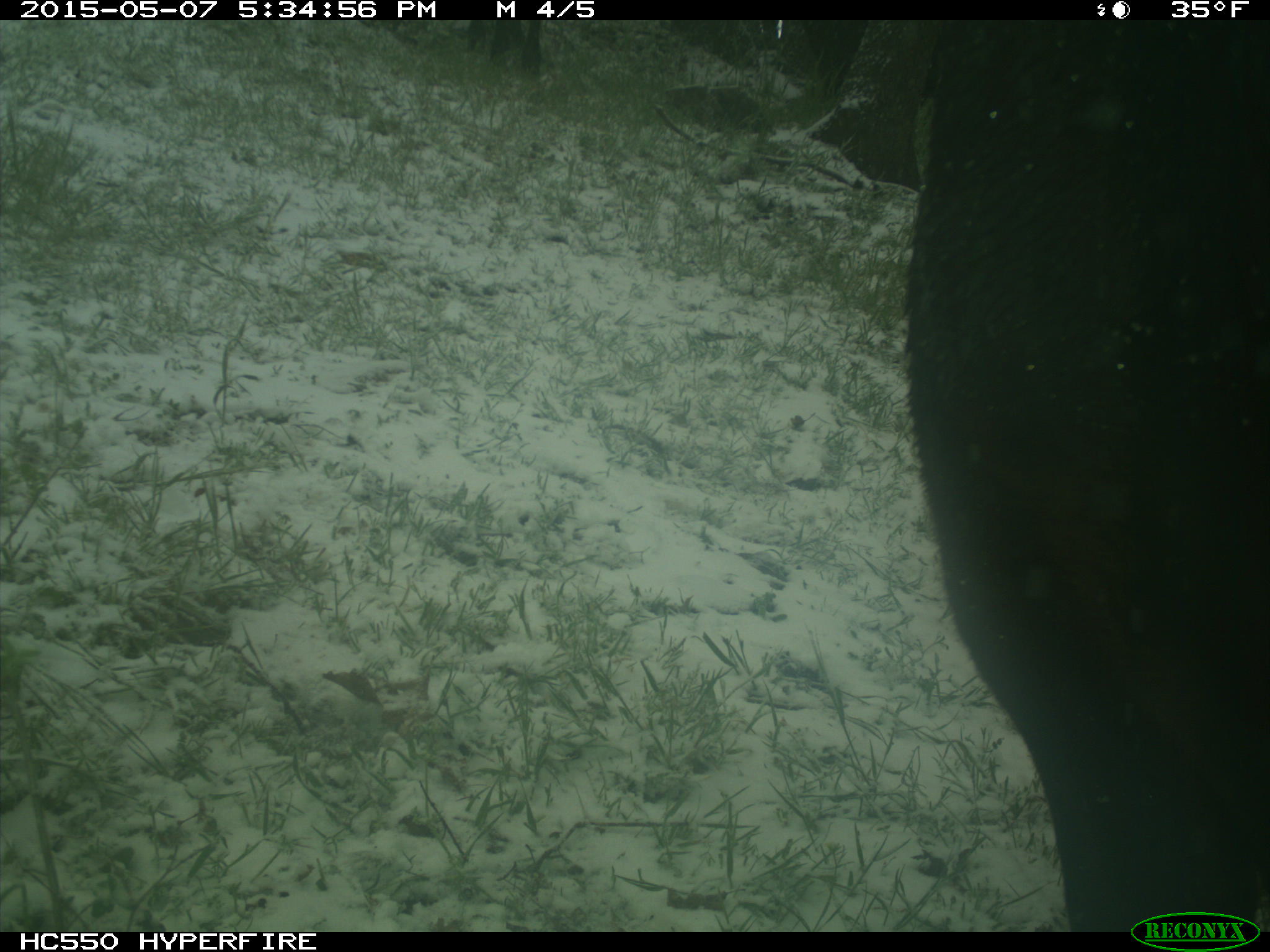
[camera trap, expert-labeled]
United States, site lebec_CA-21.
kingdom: Animalia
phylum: Chordata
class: Mammalia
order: Artiodactyla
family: Bovidae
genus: Bos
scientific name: Bos taurus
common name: domestic cow